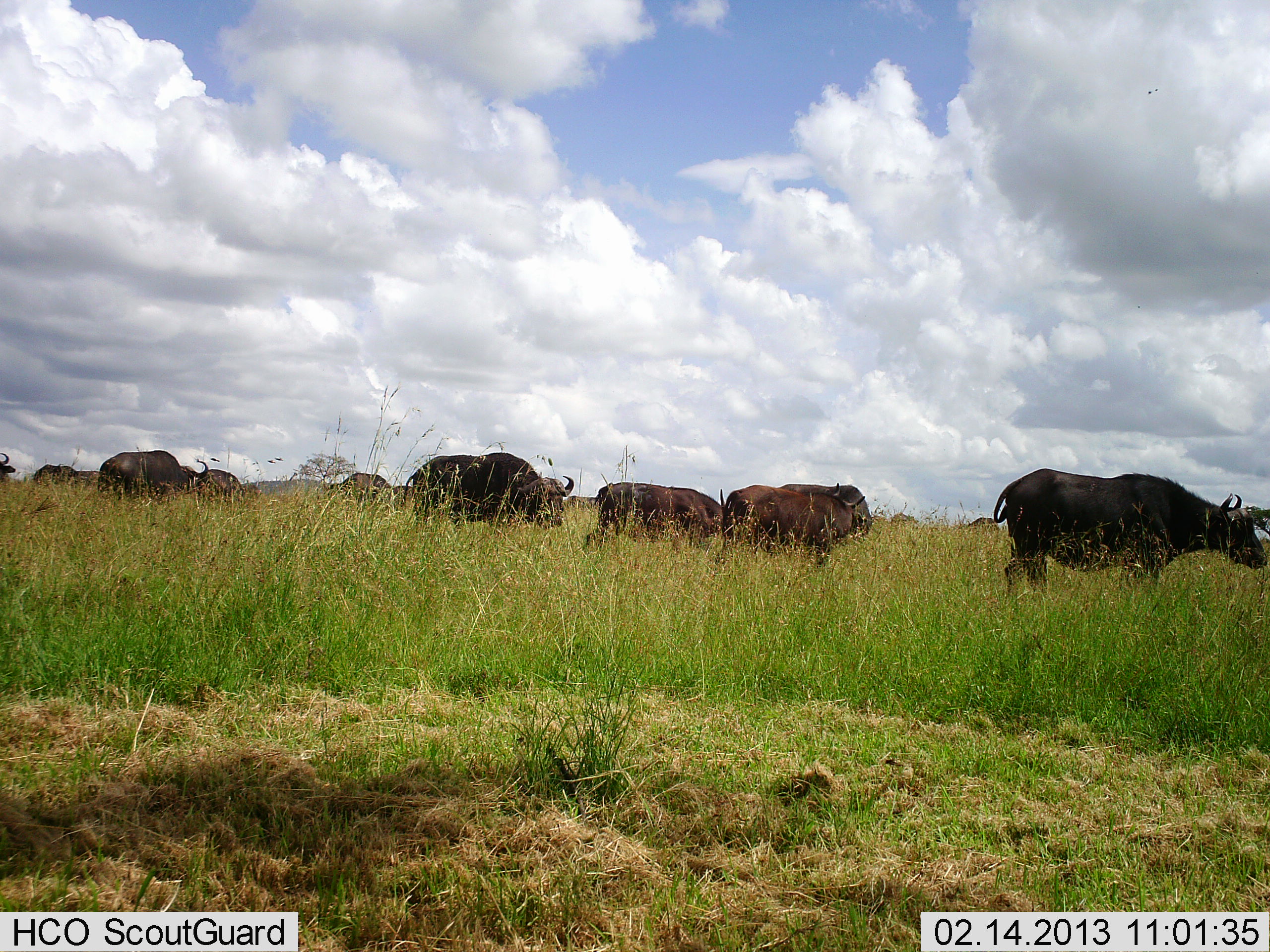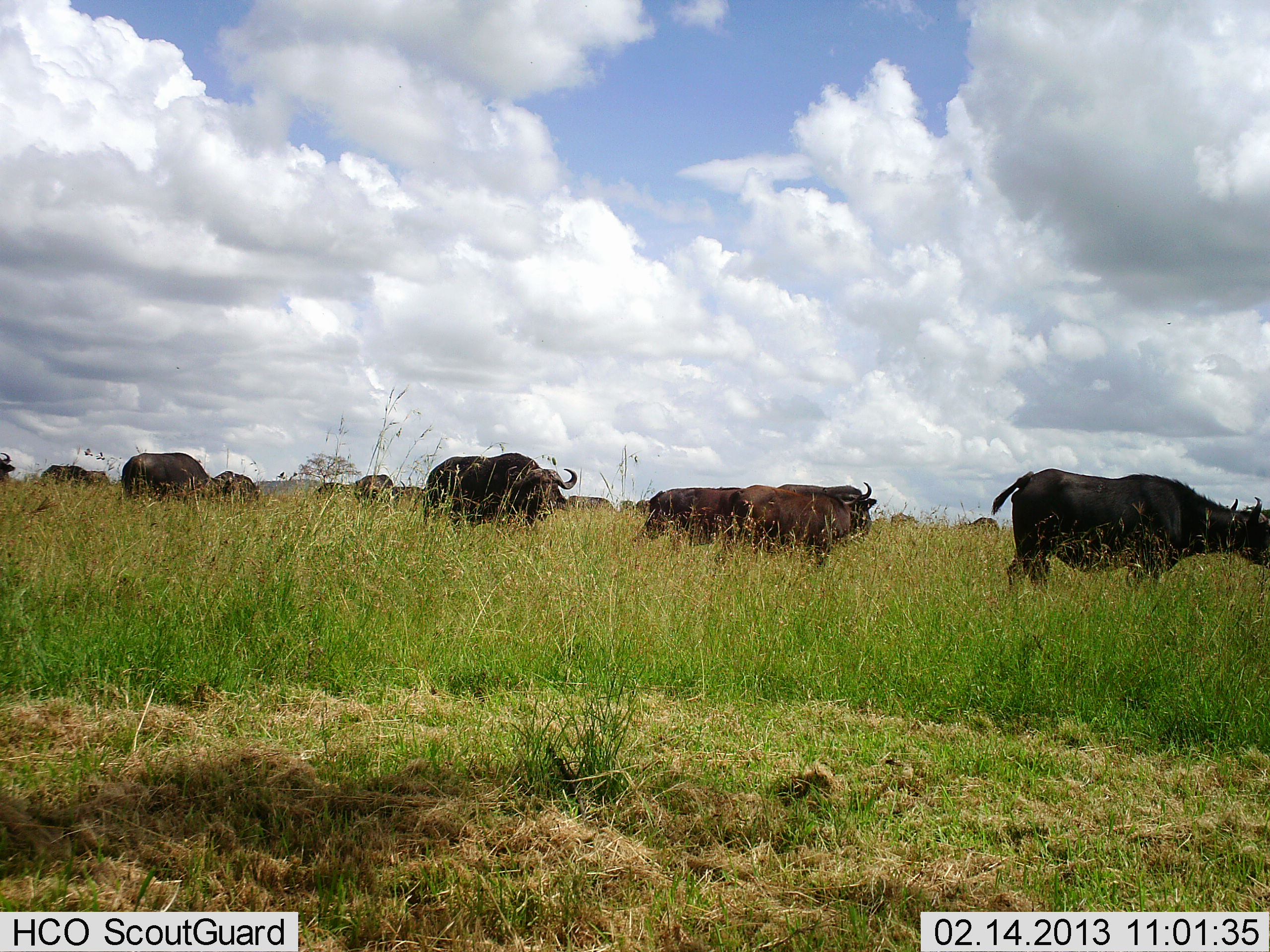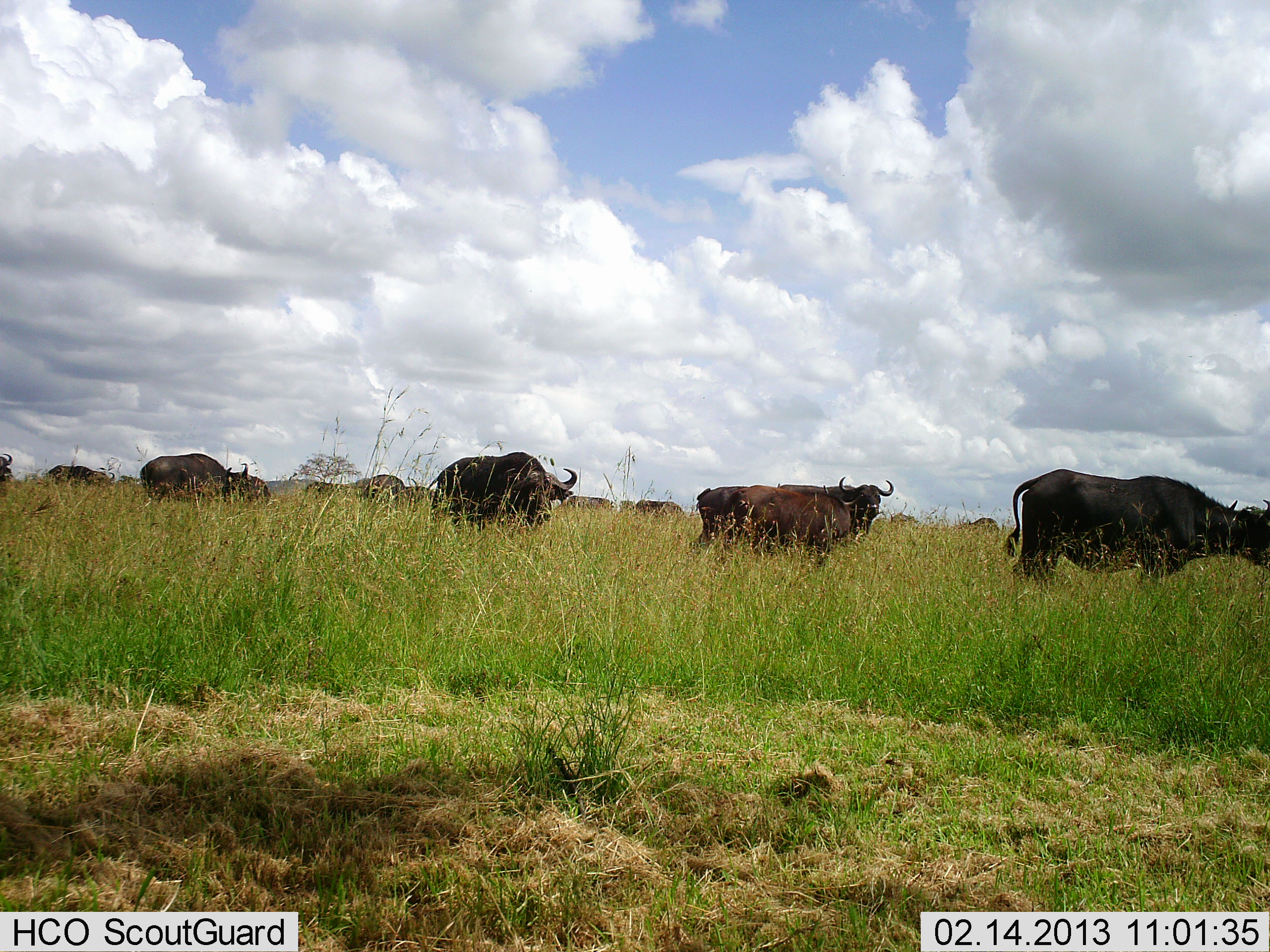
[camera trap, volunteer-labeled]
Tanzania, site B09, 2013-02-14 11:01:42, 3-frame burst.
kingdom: Animalia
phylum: Chordata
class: Mammalia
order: Artiodactyla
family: Bovidae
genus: Syncerus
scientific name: Syncerus caffer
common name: cape buffalo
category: buffalo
Buffalo (cape buffalo) (Syncerus caffer), count 10. Behavior (volunteer vote fractions): standing 47%, resting 0%, moving 75%, interacting 0%. Young present (vote fraction): 9%. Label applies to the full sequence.